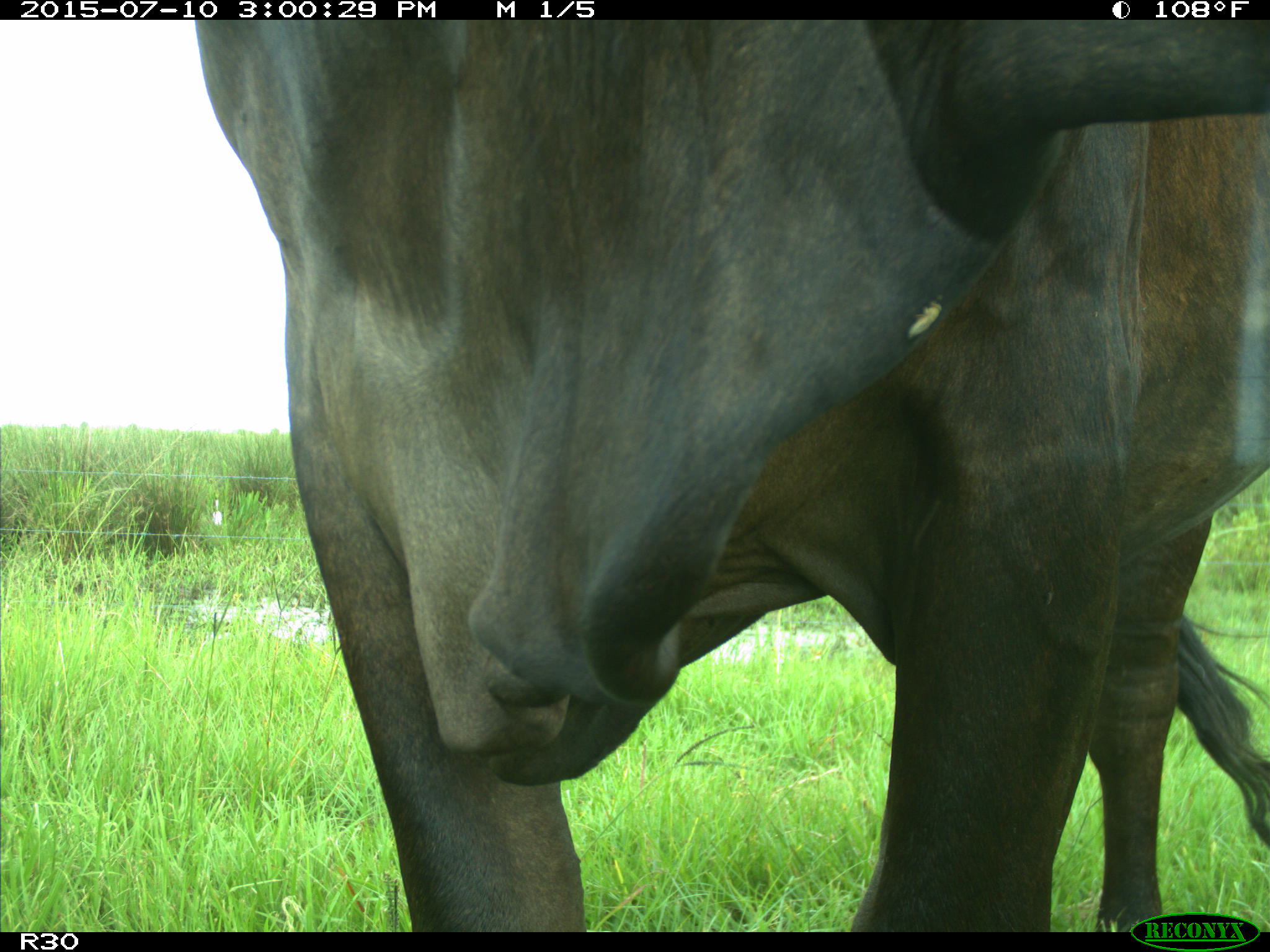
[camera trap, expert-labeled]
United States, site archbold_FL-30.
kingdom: Animalia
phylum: Chordata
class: Mammalia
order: Artiodactyla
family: Bovidae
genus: Bos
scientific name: Bos taurus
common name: domestic cow